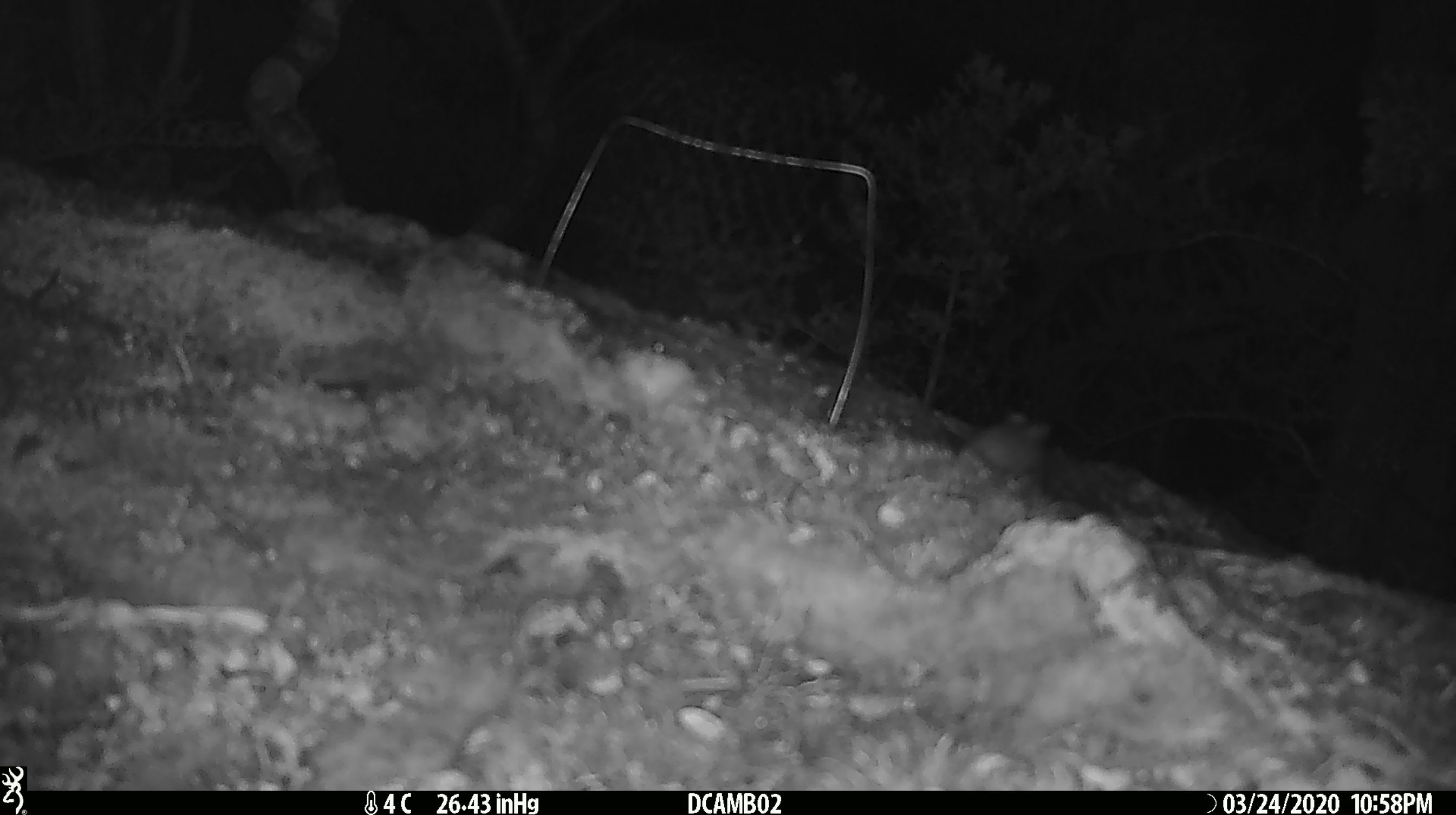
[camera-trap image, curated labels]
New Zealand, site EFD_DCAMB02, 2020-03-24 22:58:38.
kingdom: Animalia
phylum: Chordata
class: Mammalia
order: Rodentia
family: Muridae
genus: Mus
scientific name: Mus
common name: mouse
Mouse (Mus).